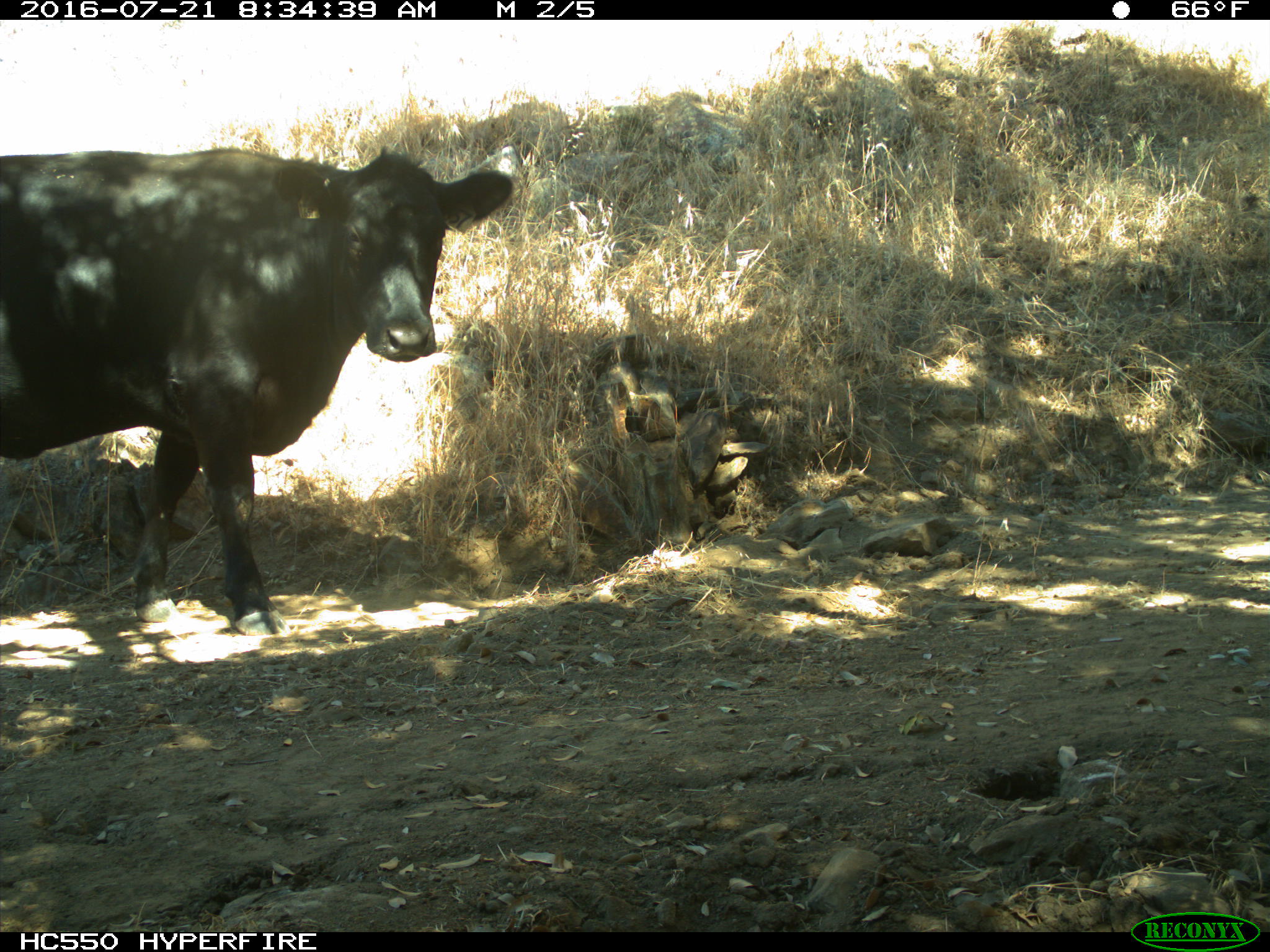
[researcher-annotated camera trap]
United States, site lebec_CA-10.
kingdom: Animalia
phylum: Chordata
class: Mammalia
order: Artiodactyla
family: Bovidae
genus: Bos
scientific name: Bos taurus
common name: domestic cow